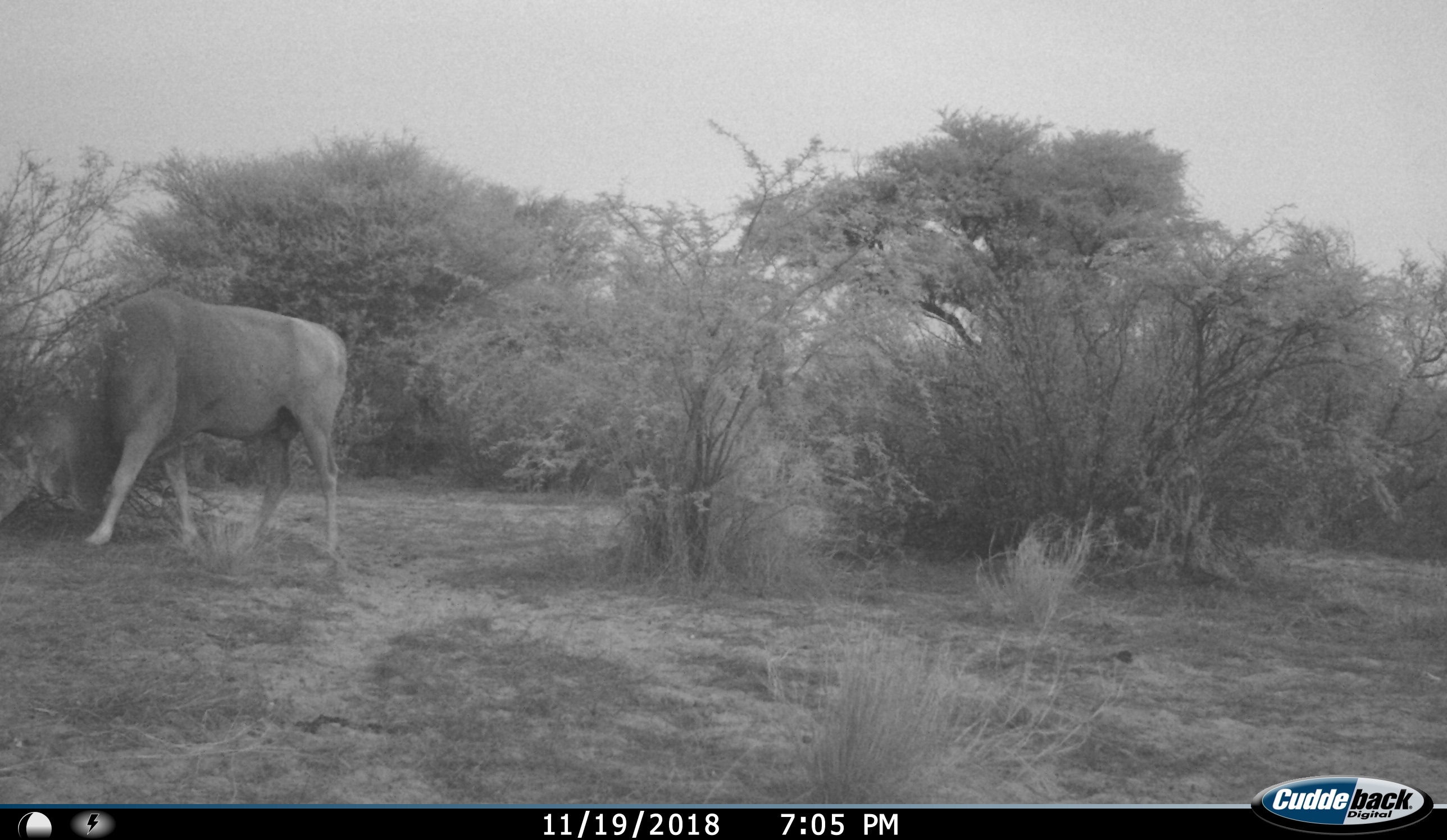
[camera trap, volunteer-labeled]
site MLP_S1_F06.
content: unidentified animal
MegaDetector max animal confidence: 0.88